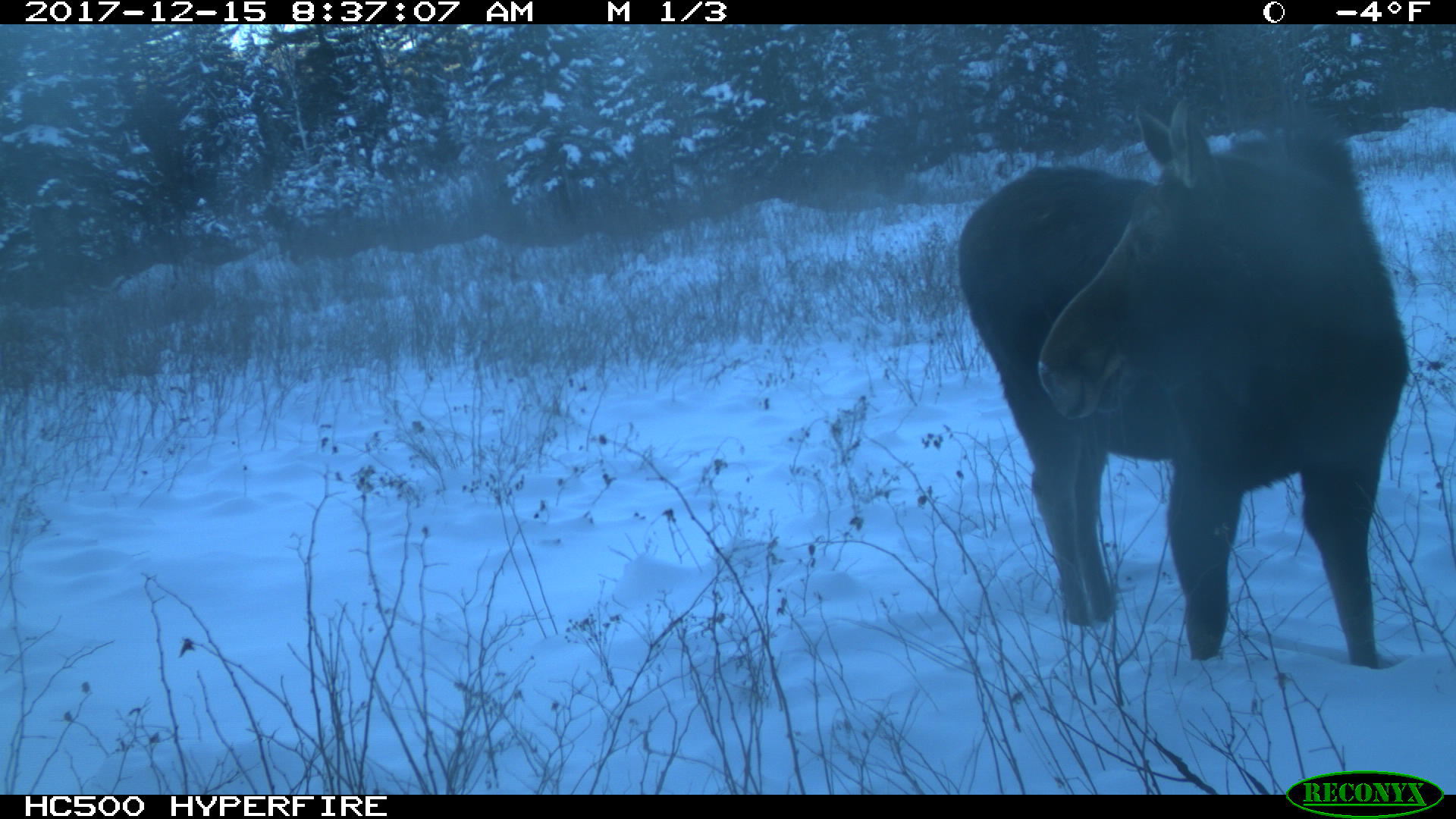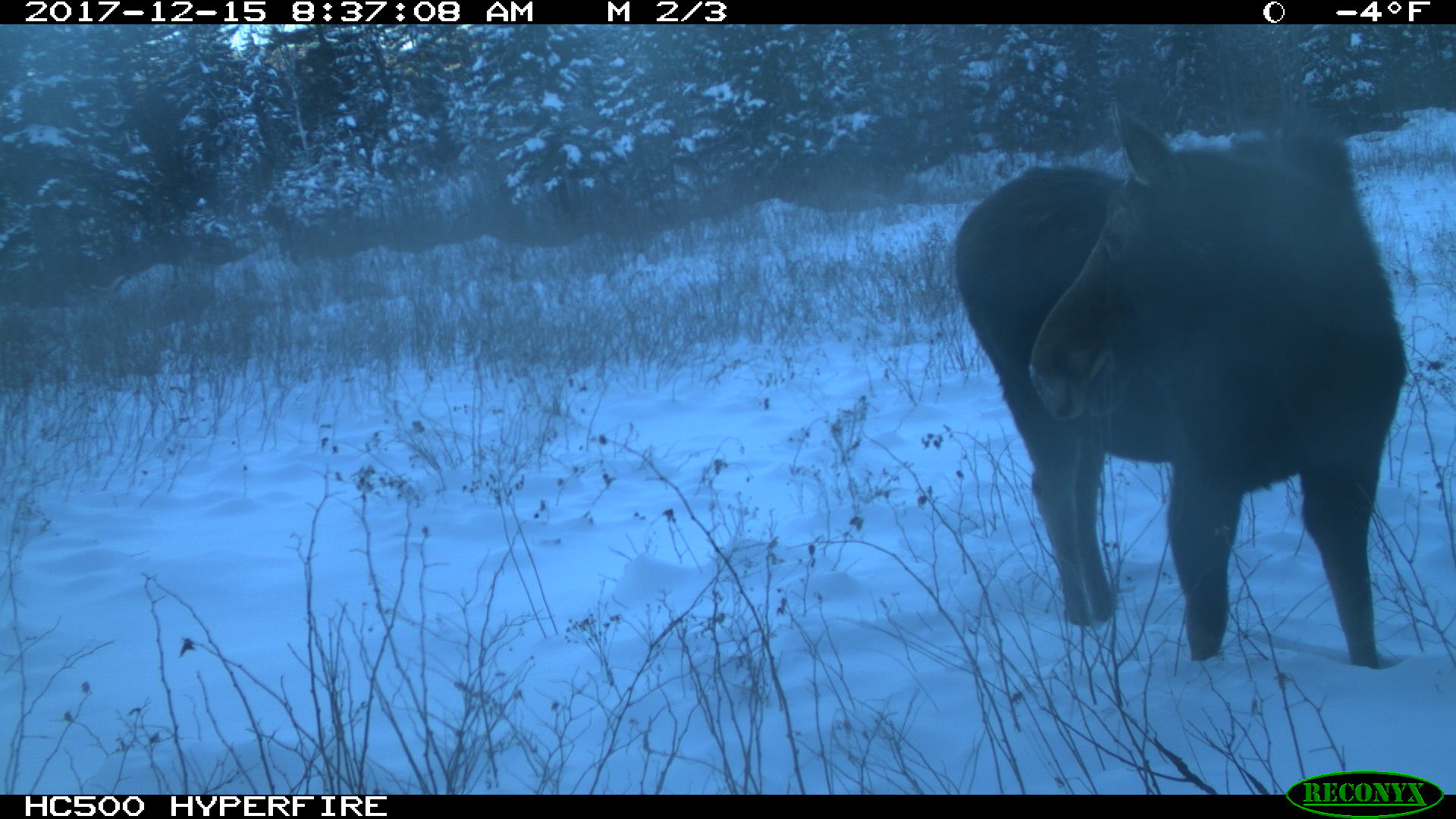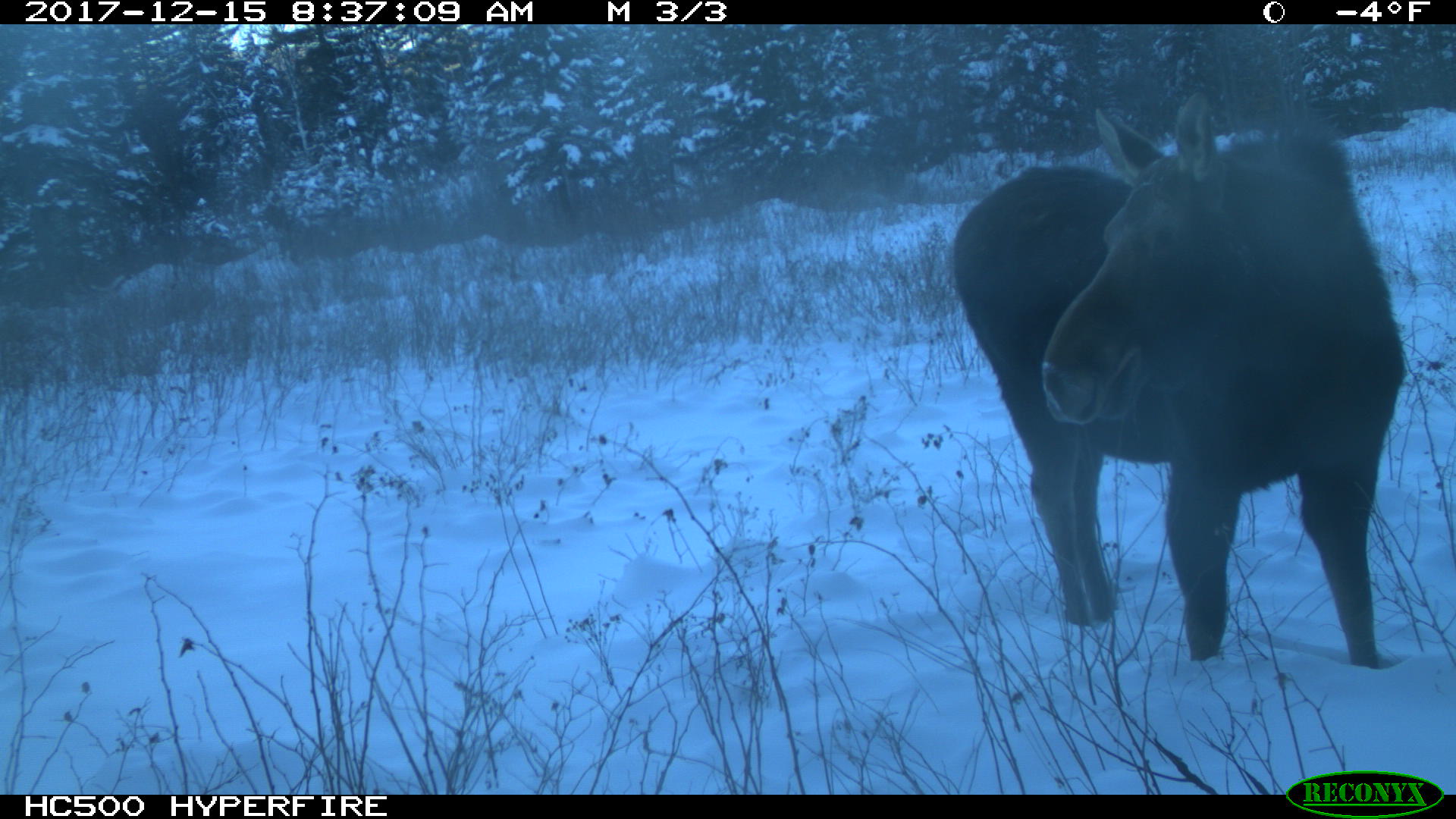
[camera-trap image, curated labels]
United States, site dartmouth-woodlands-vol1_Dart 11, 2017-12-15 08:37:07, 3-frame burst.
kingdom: Animalia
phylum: Chordata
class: Mammalia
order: Artiodactyla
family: Cervidae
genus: Alces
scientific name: Alces alces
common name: moose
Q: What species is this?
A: Moose (Alces alces).